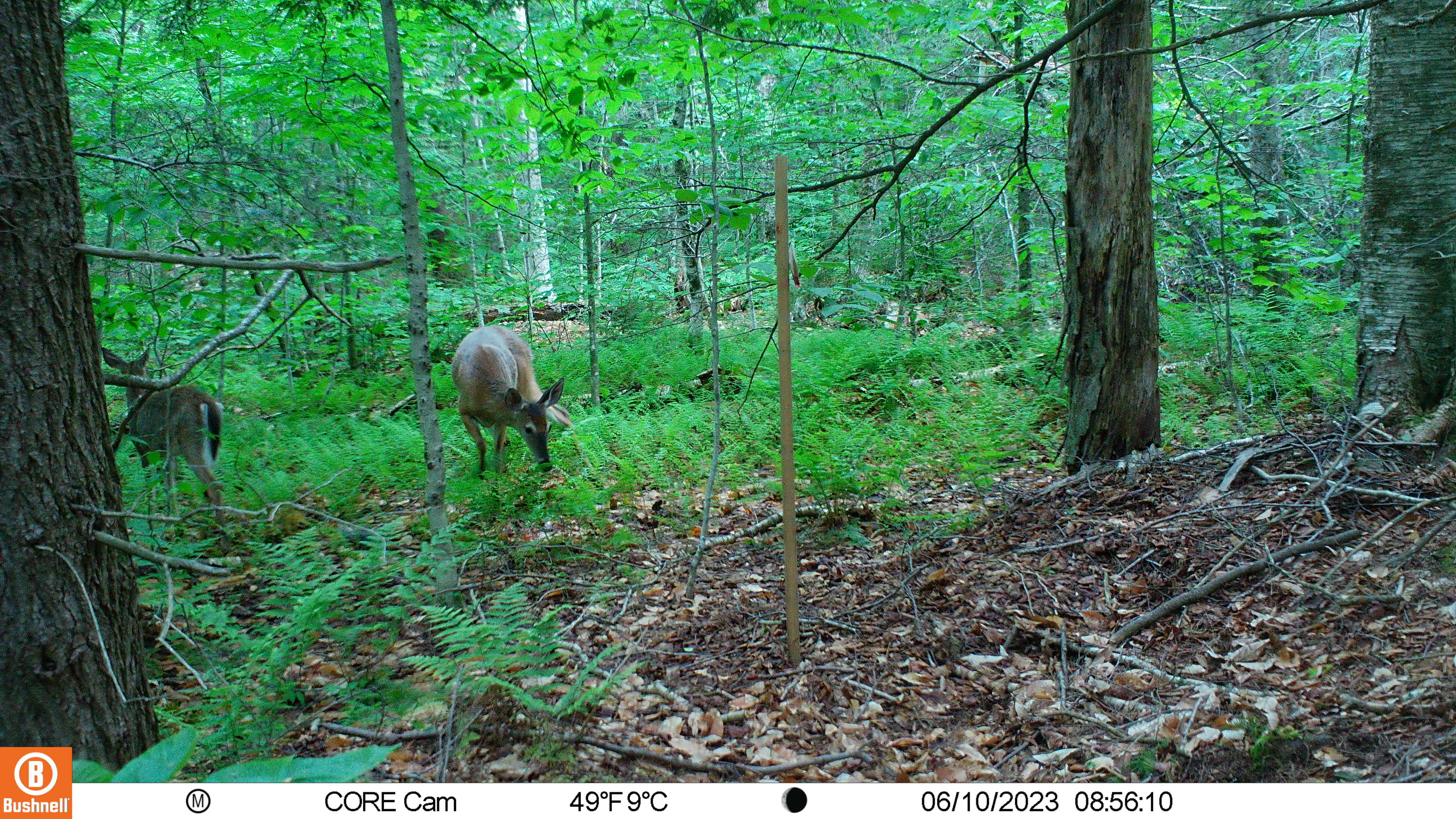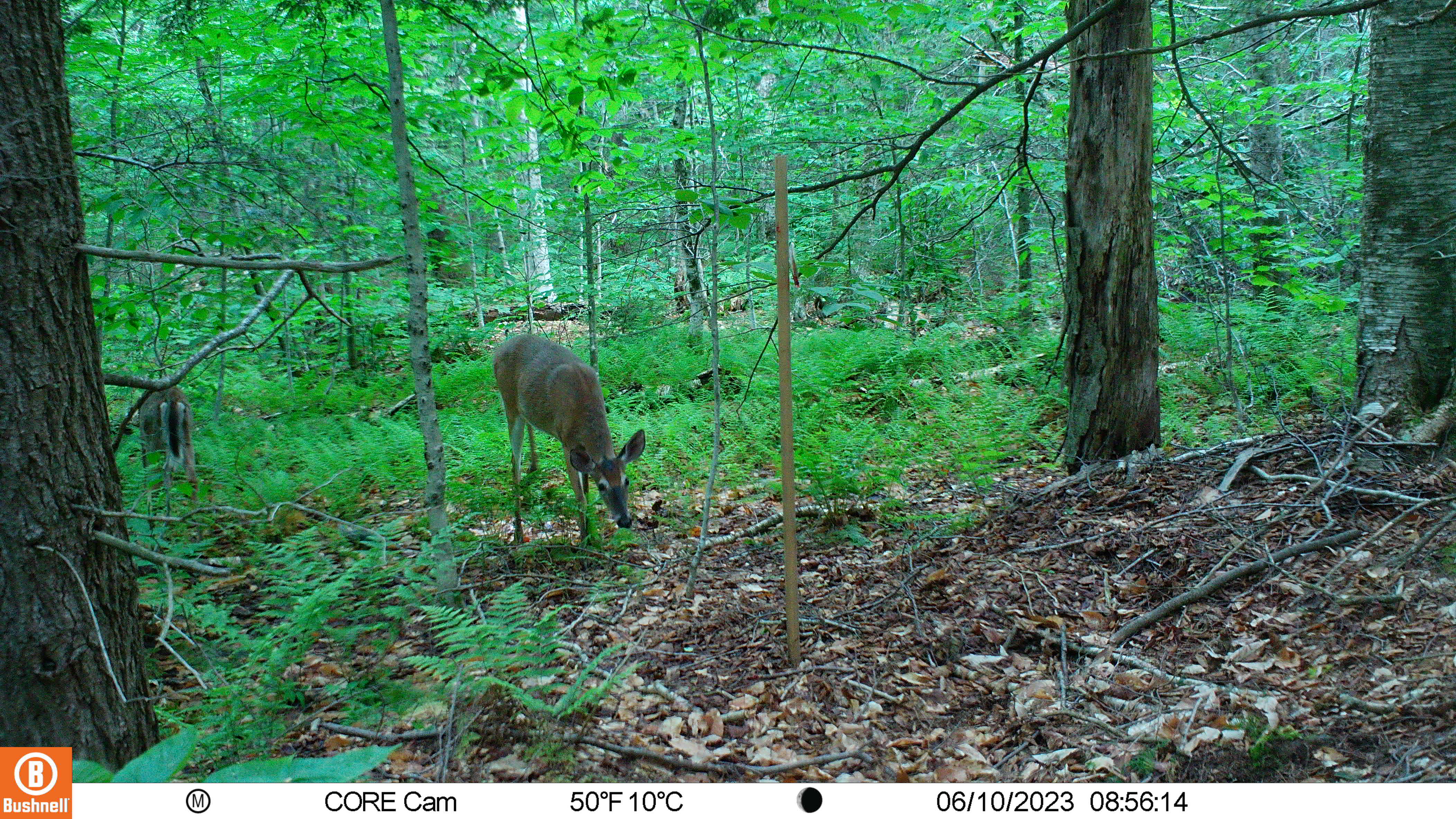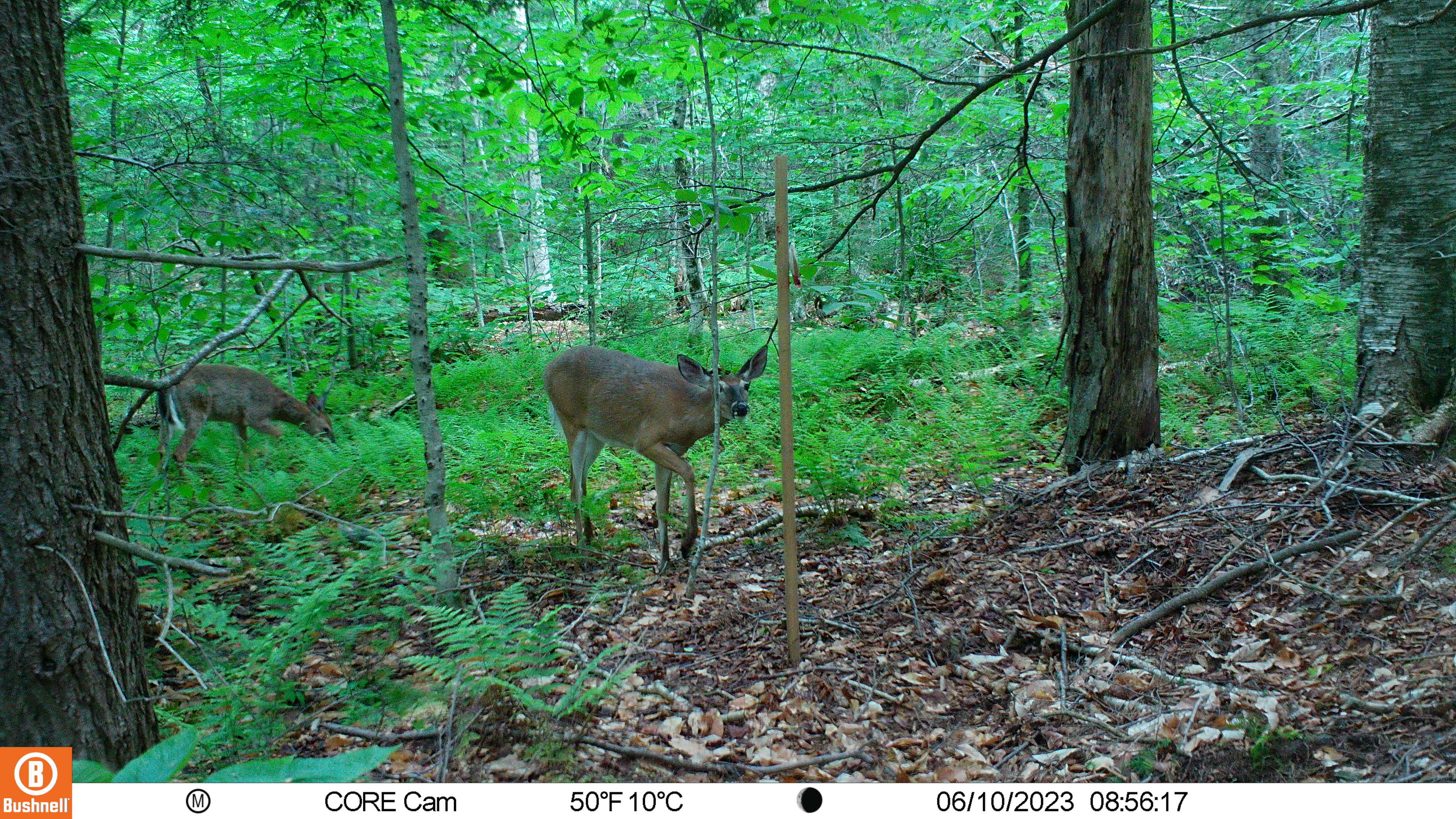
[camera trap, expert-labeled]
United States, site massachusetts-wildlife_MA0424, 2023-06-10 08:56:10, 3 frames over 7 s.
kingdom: Animalia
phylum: Chordata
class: Mammalia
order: Artiodactyla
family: Cervidae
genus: Odocoileus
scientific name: Odocoileus virginianus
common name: white-tailed deer